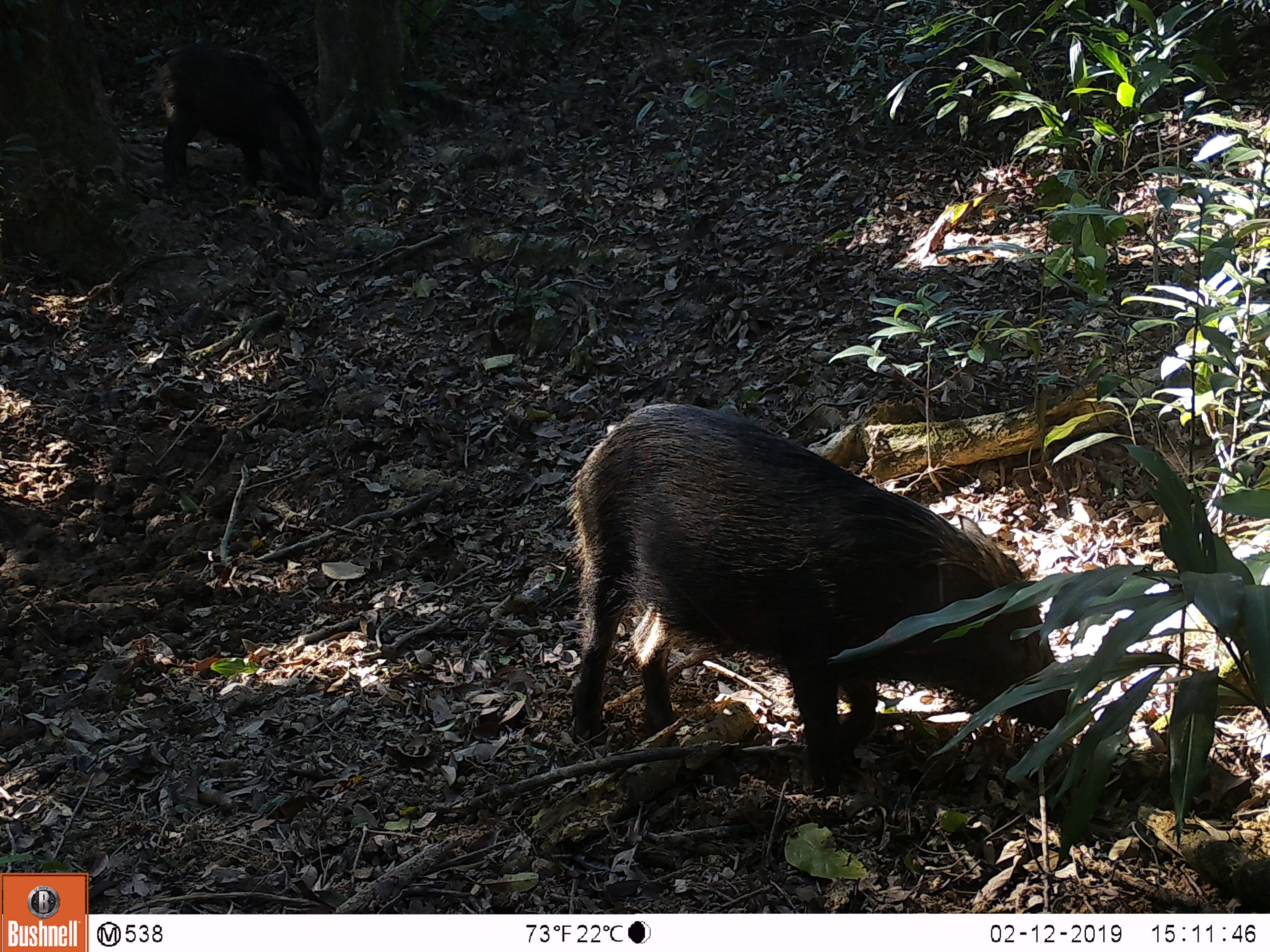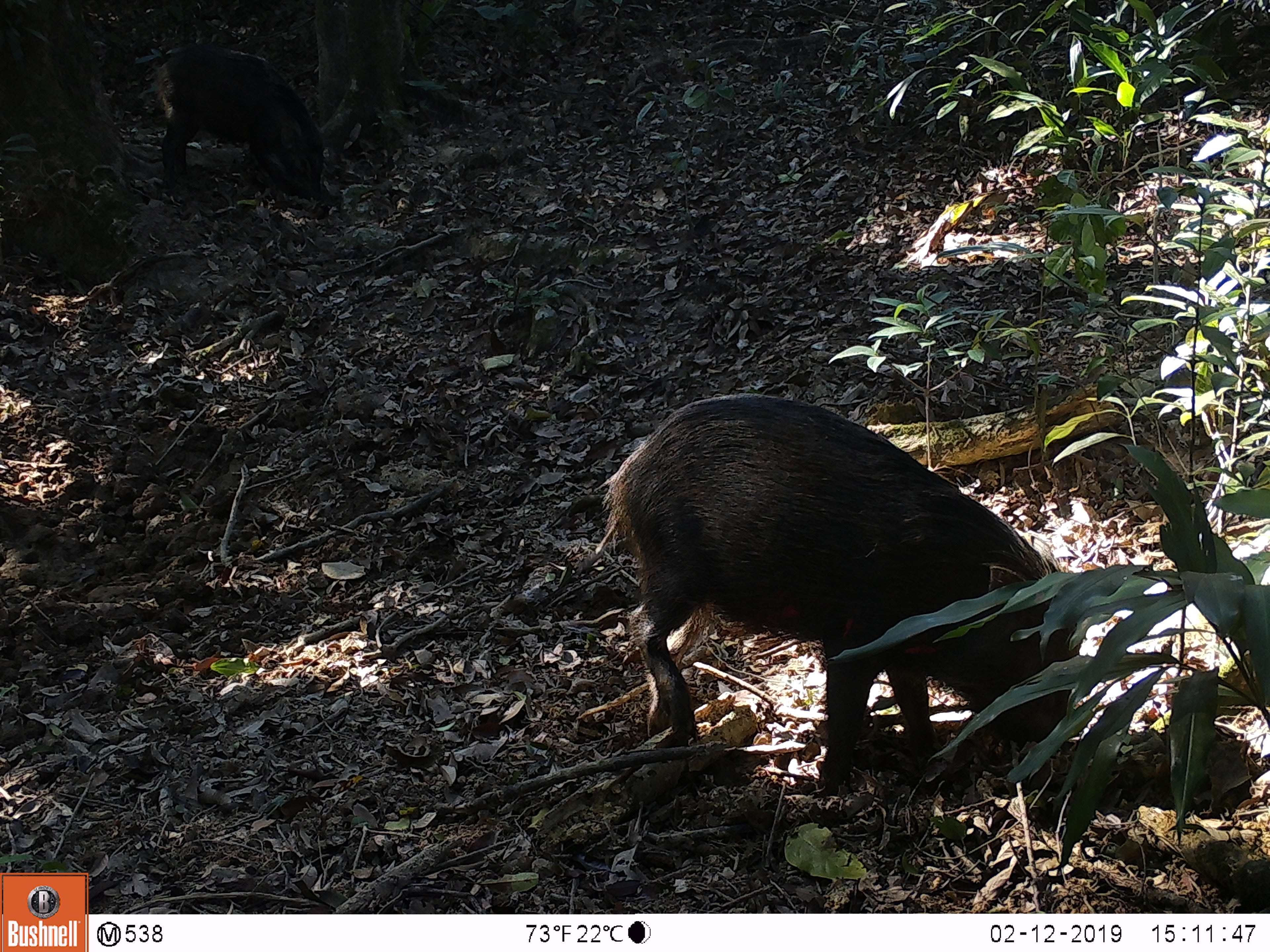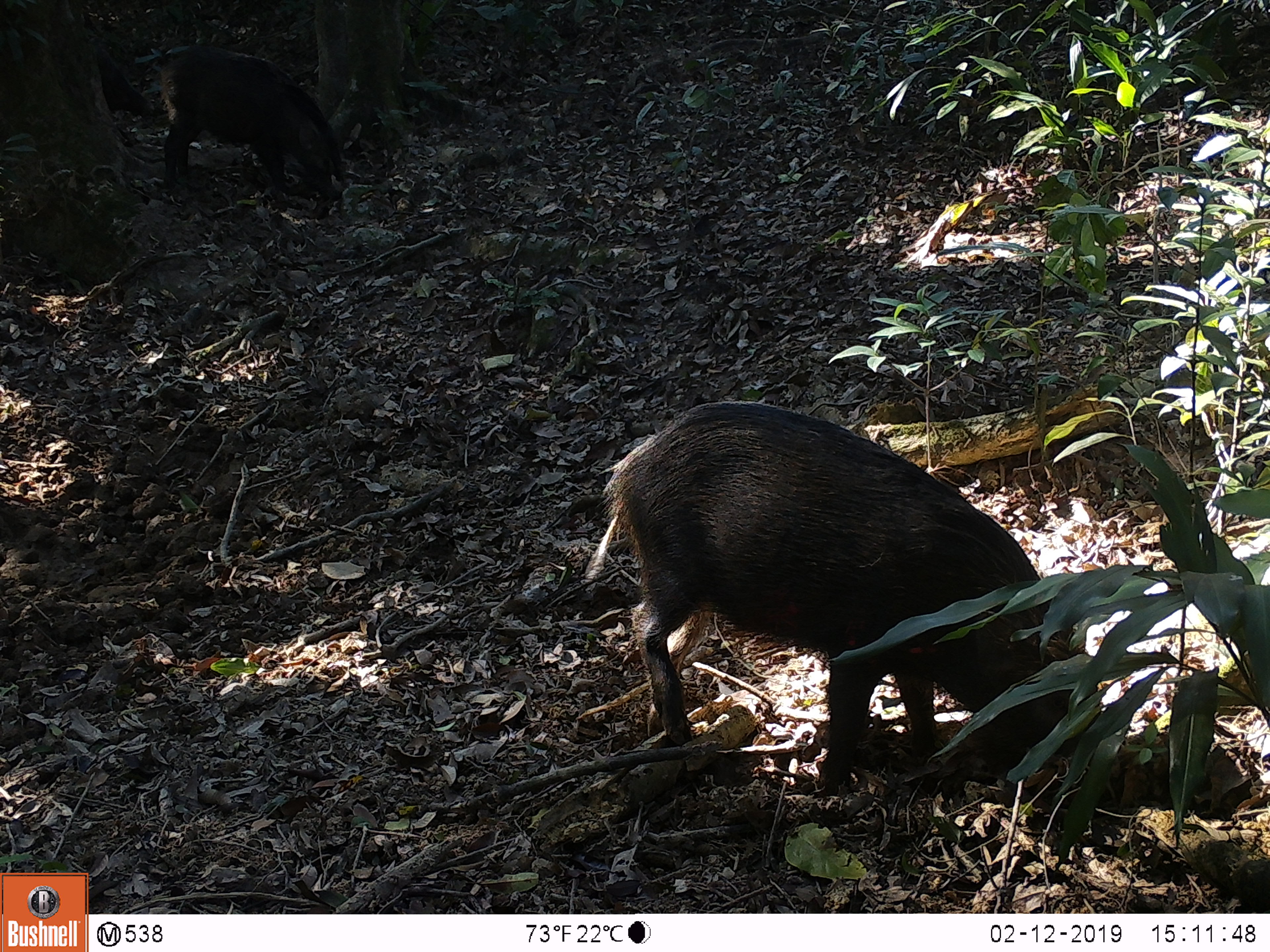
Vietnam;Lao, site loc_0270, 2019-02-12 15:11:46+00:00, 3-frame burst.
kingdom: Animalia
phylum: Chordata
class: Mammalia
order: Artiodactyla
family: Suidae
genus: Sus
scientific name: Sus scrofa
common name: eurasian wild pig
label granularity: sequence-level